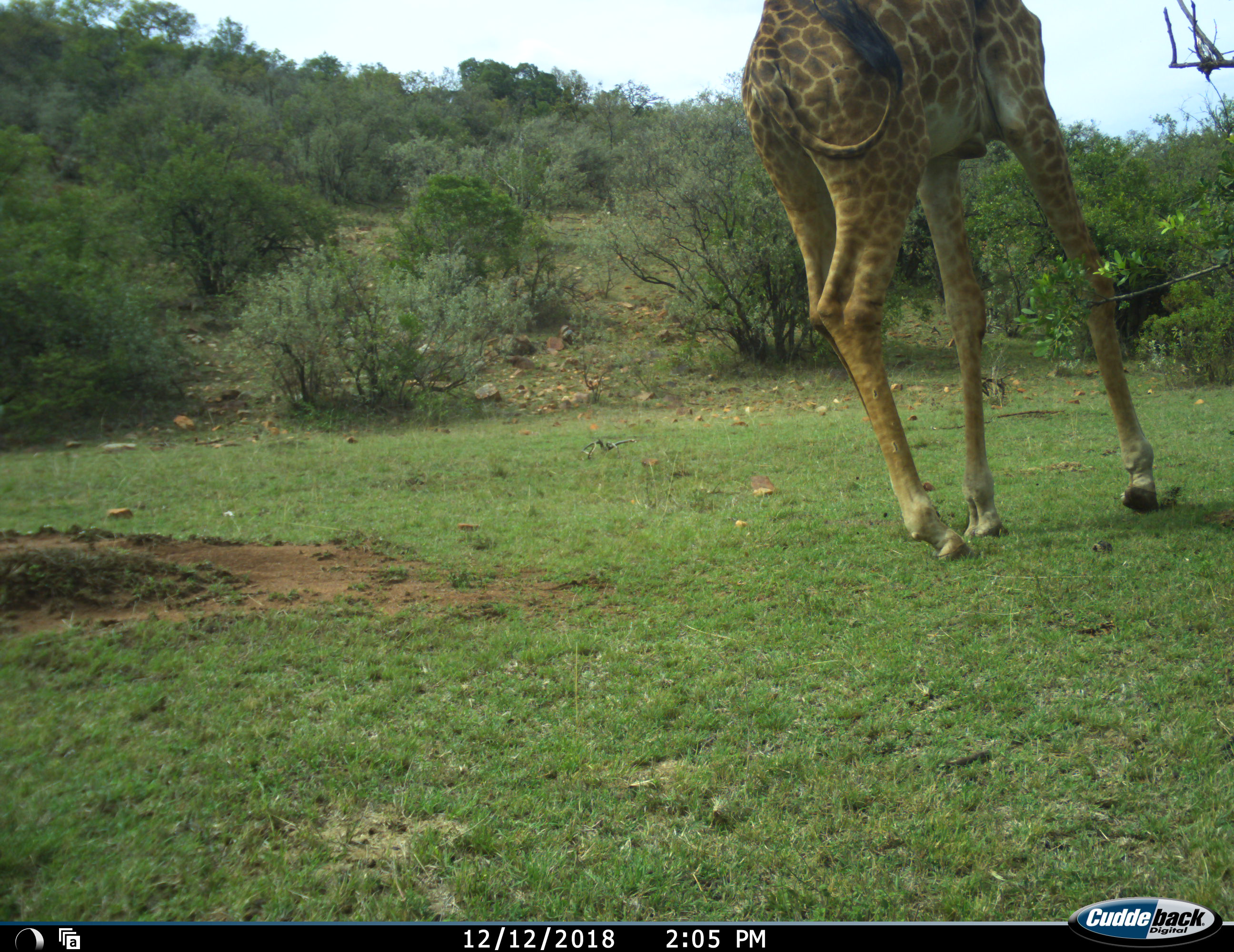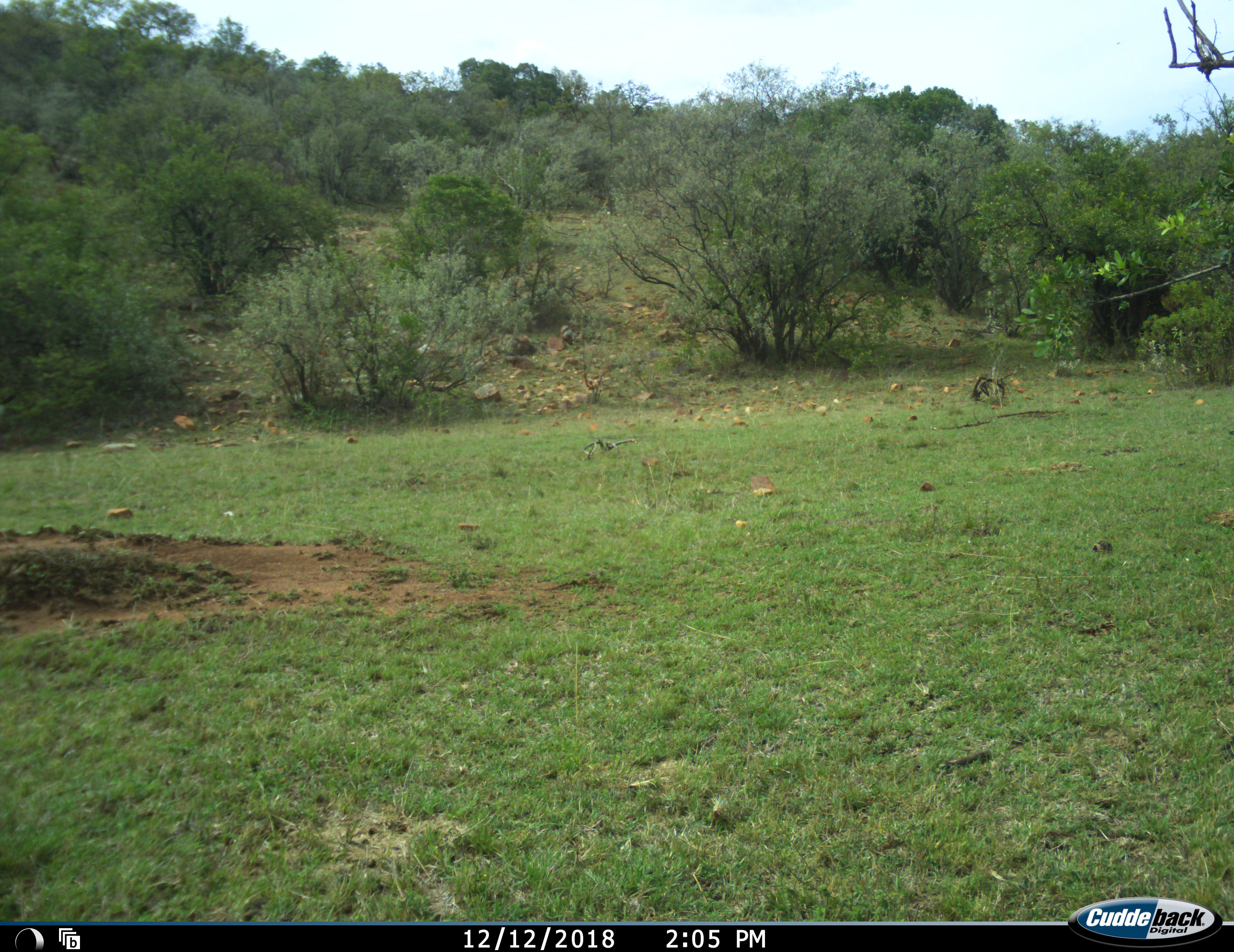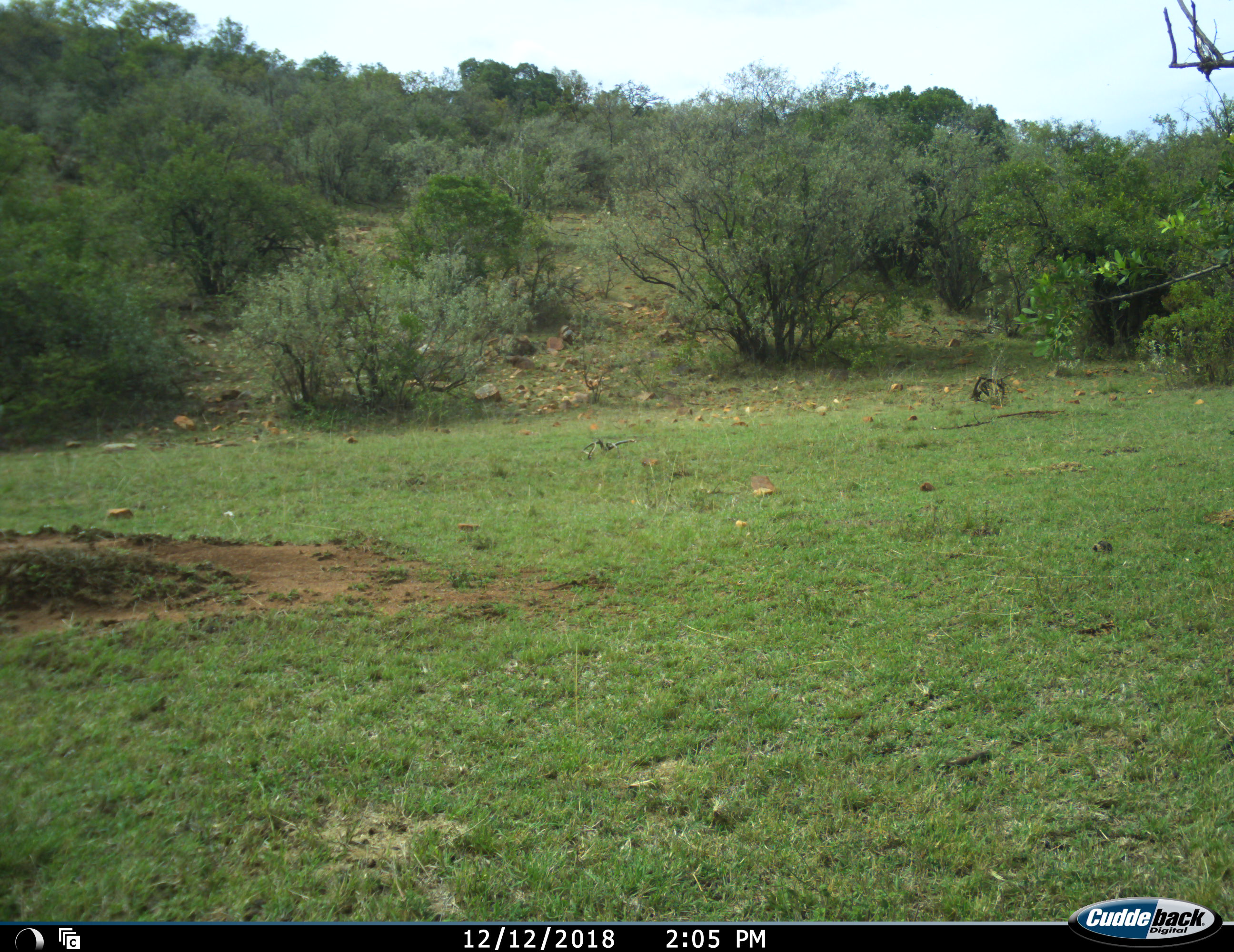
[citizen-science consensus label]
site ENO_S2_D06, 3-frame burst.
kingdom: Animalia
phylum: Chordata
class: Mammalia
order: Artiodactyla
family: Giraffidae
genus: Giraffa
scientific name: Giraffa camelopardalis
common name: giraffe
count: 1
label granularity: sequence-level